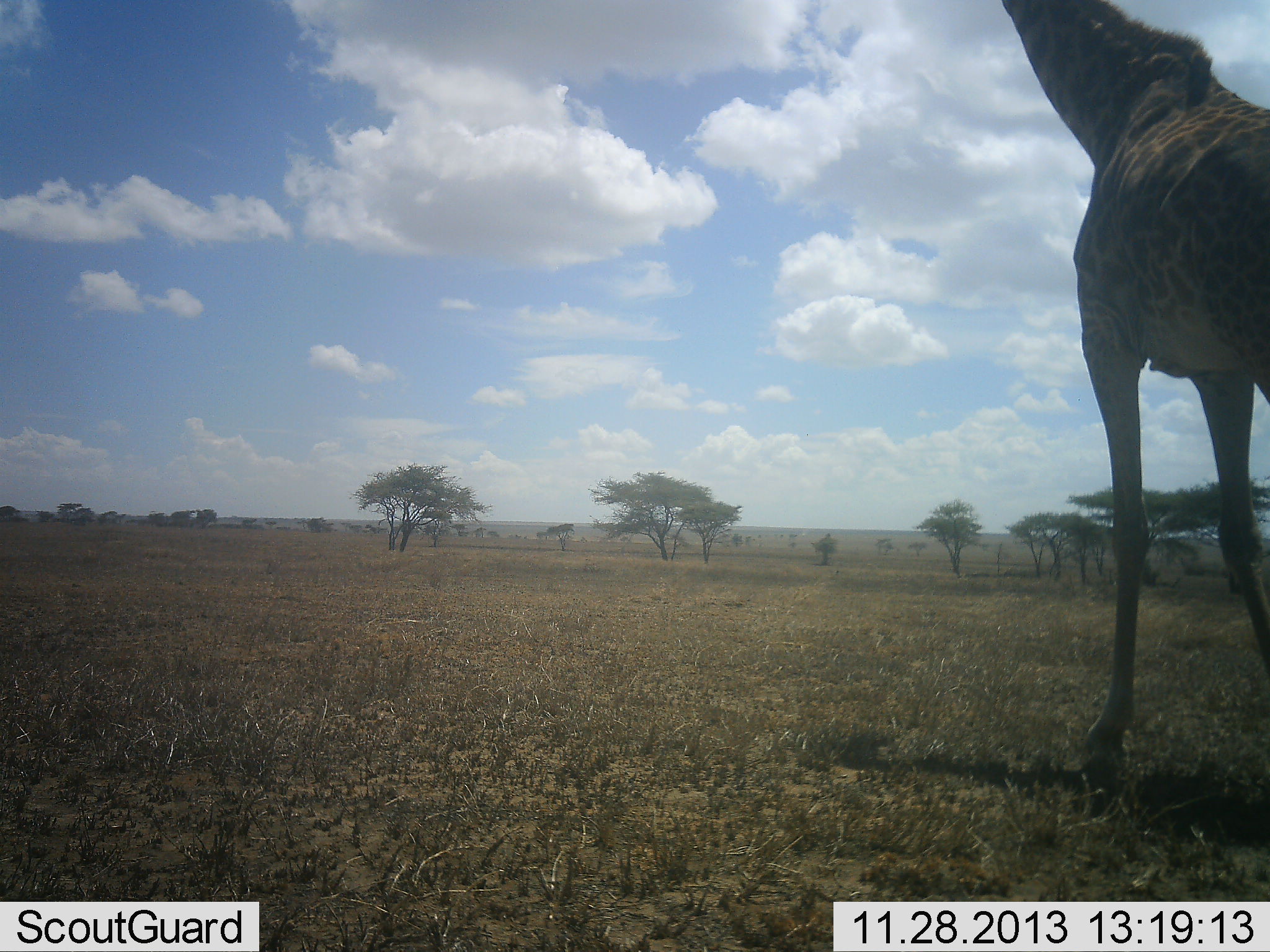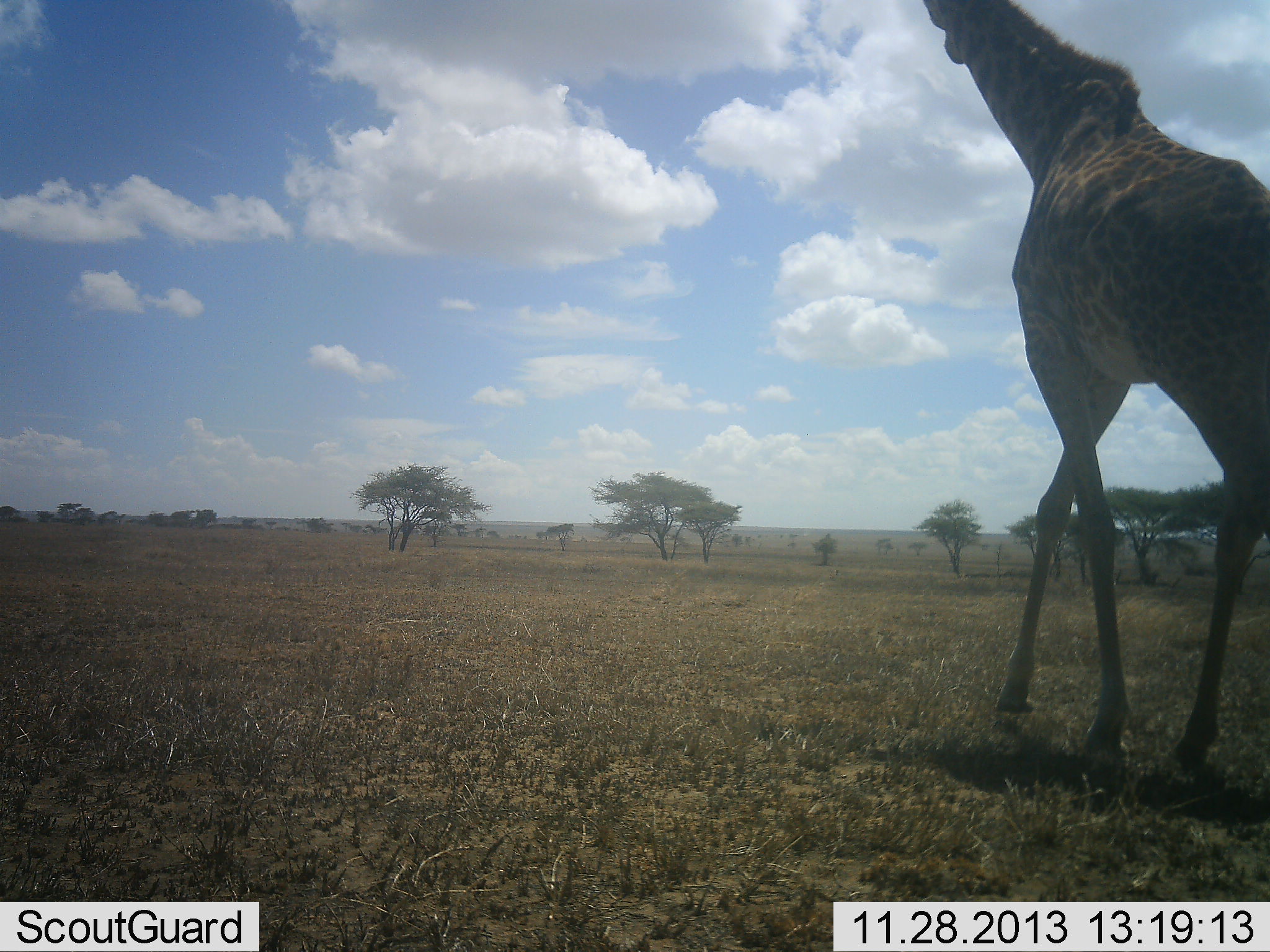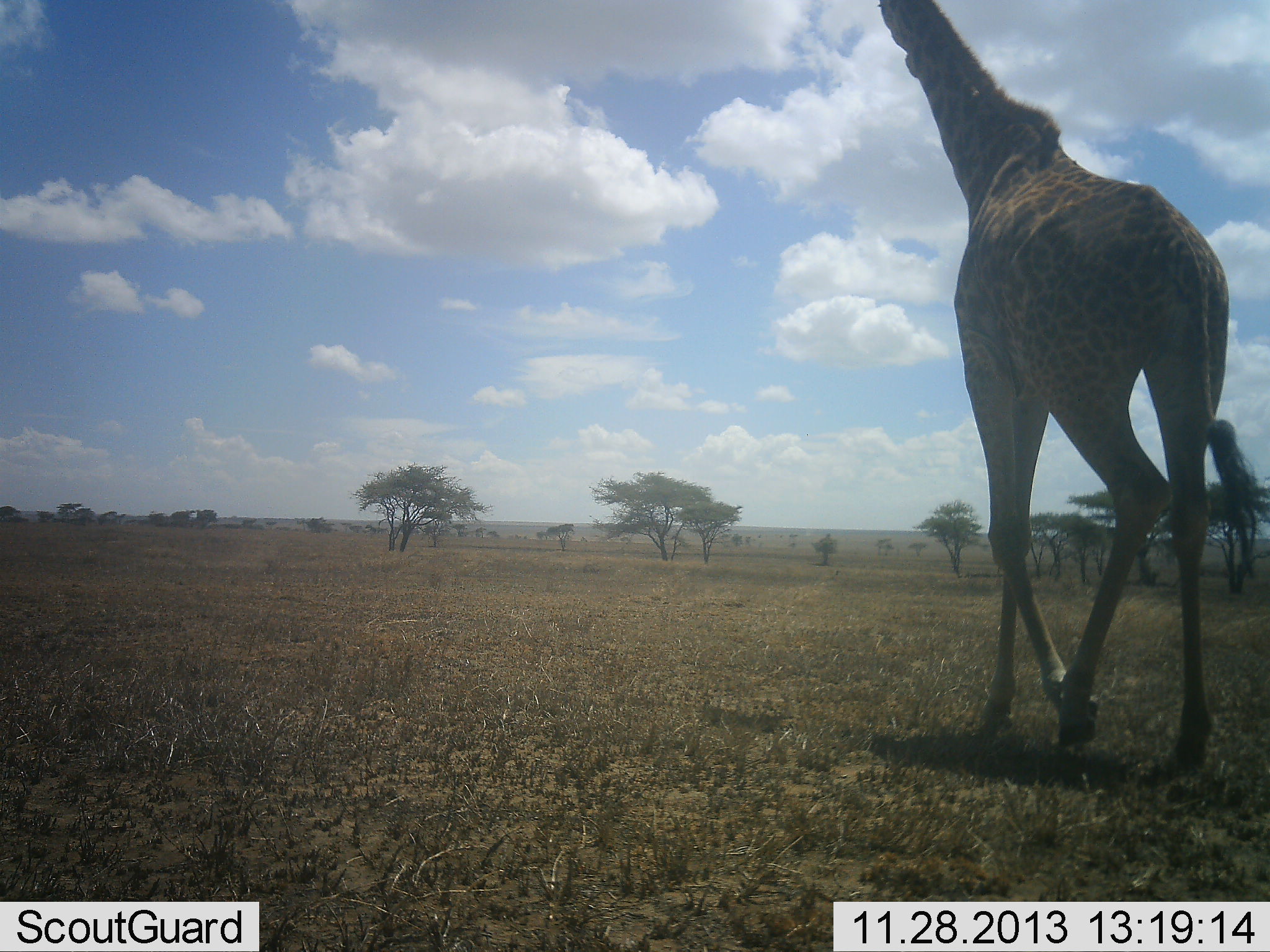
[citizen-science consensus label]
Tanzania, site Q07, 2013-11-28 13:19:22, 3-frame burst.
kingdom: Animalia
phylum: Chordata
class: Mammalia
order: Artiodactyla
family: Giraffidae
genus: Giraffa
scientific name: Giraffa camelopardalis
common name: giraffe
Giraffe (Giraffa camelopardalis), count 1. Behavior (volunteer vote fractions): standing 0%, resting 0%, moving 100%, interacting 0%. Young present (vote fraction): 0%. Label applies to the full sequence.